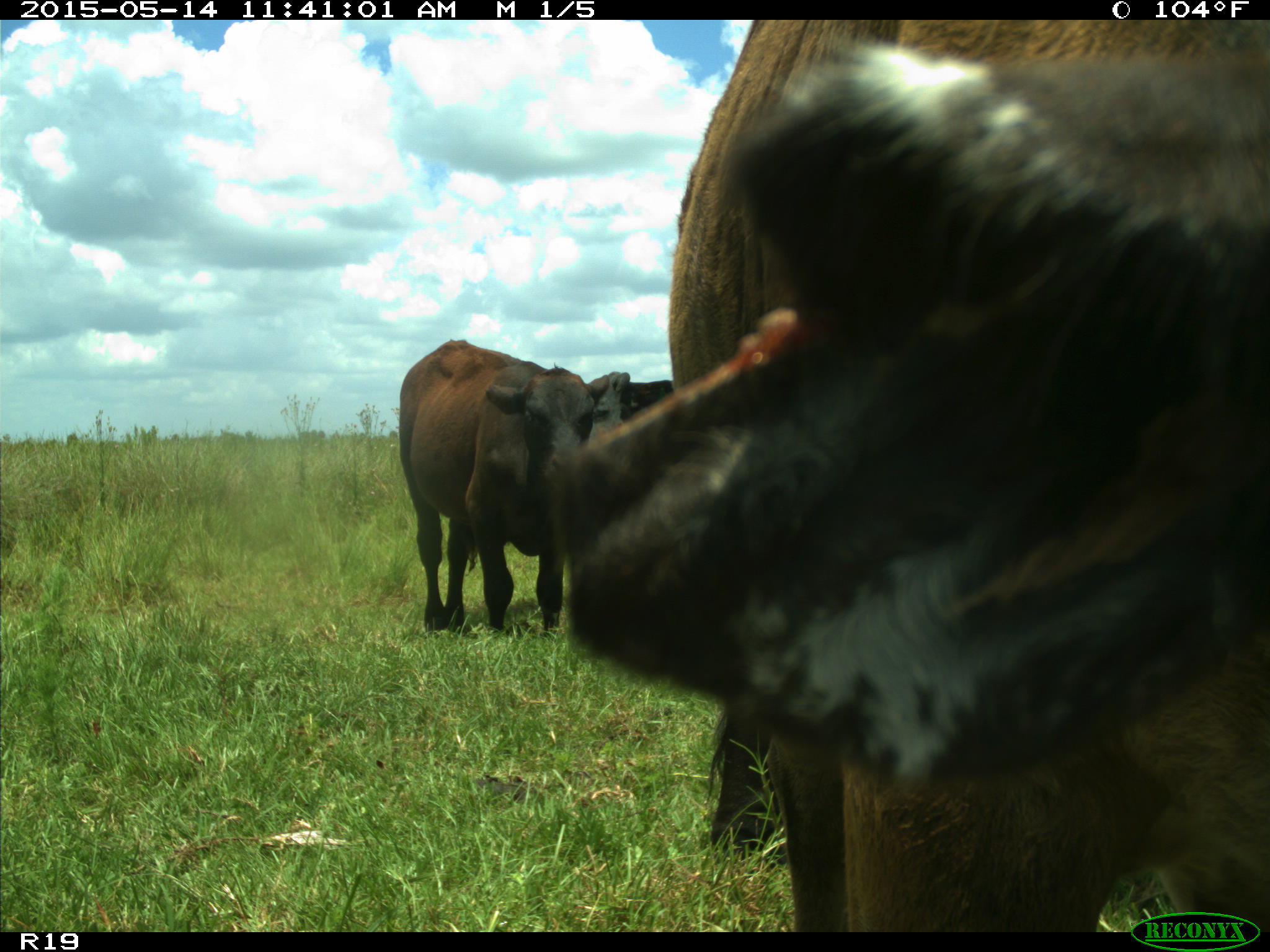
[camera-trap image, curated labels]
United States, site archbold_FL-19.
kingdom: Animalia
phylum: Chordata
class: Mammalia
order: Artiodactyla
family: Bovidae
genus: Bos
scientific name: Bos taurus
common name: domestic cow